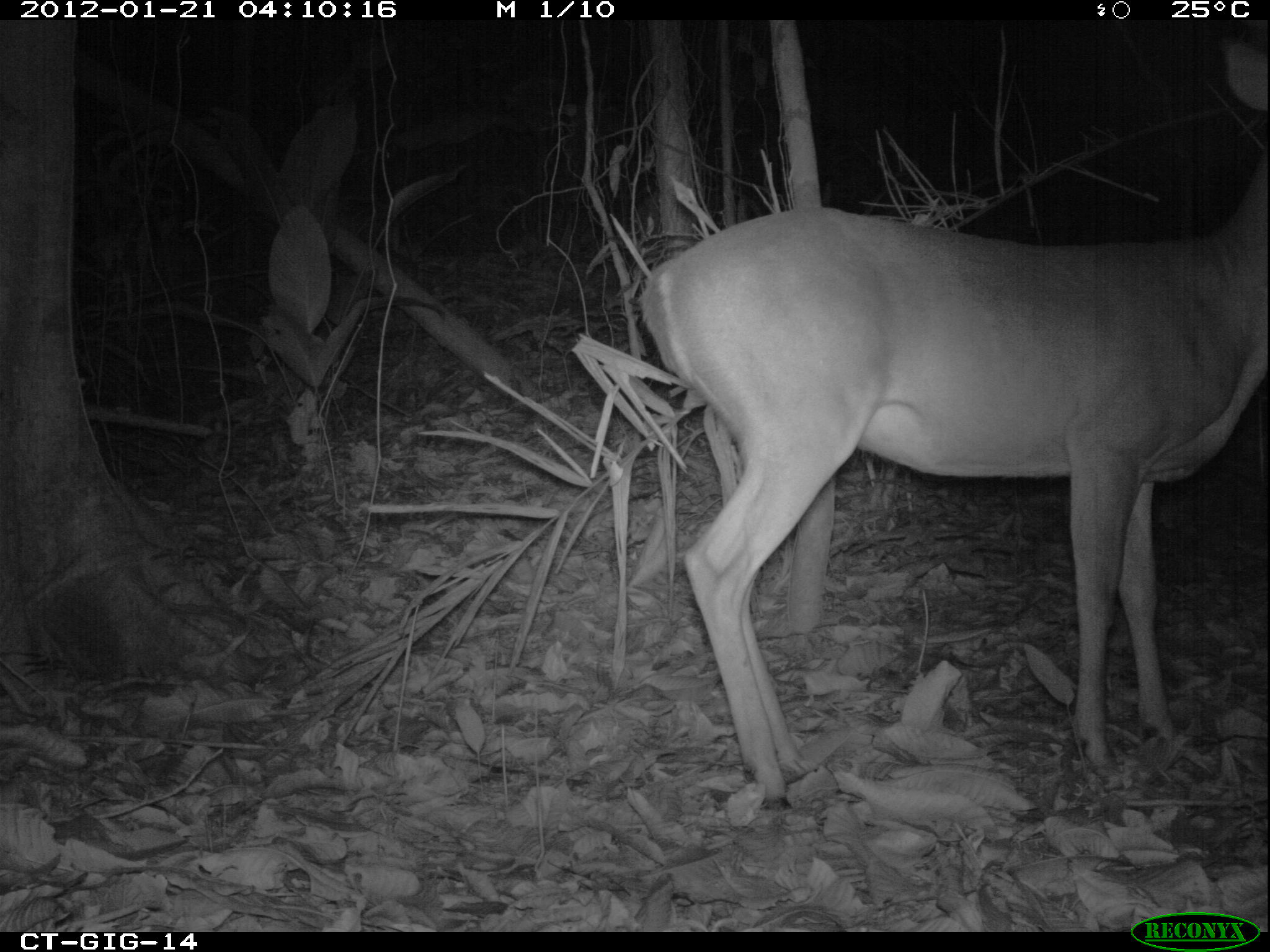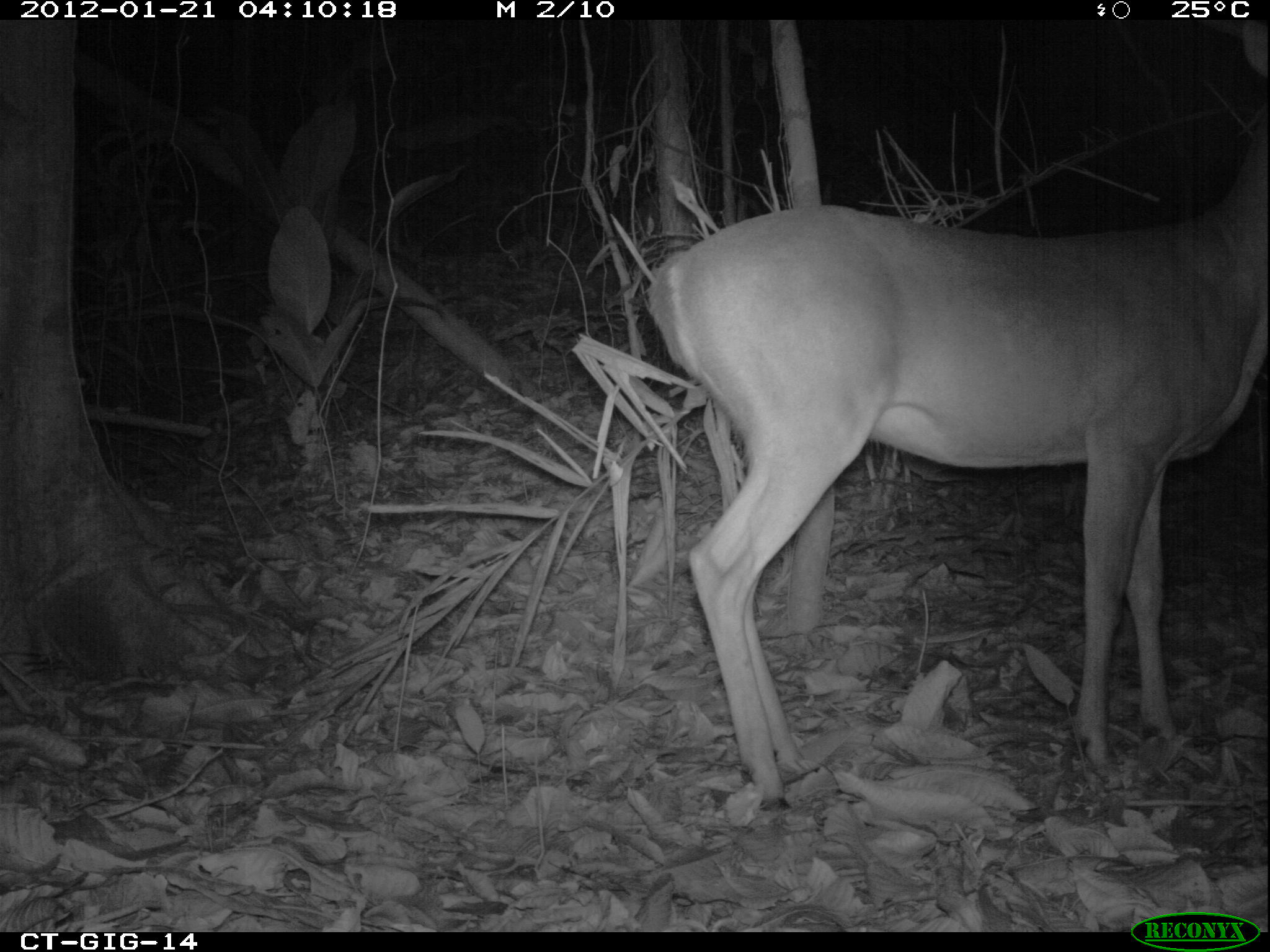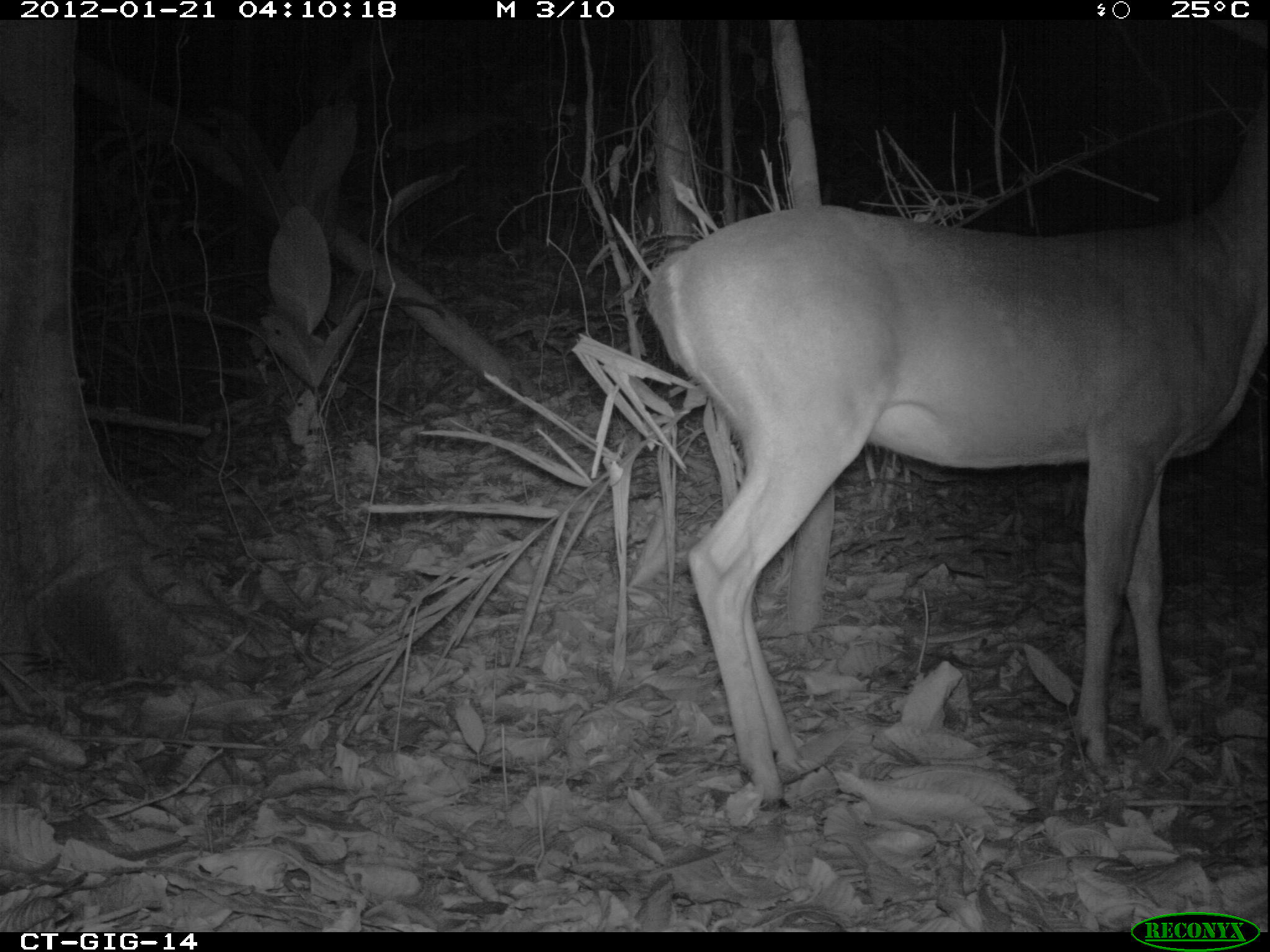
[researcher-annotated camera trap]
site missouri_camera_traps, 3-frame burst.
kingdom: Animalia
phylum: Chordata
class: Mammalia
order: Artiodactyla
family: Cervidae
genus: Odocoileus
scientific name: Odocoileus virginianus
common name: white-tailed deer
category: white tailed deer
White tailed deer (white-tailed deer) (Odocoileus virginianus). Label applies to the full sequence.